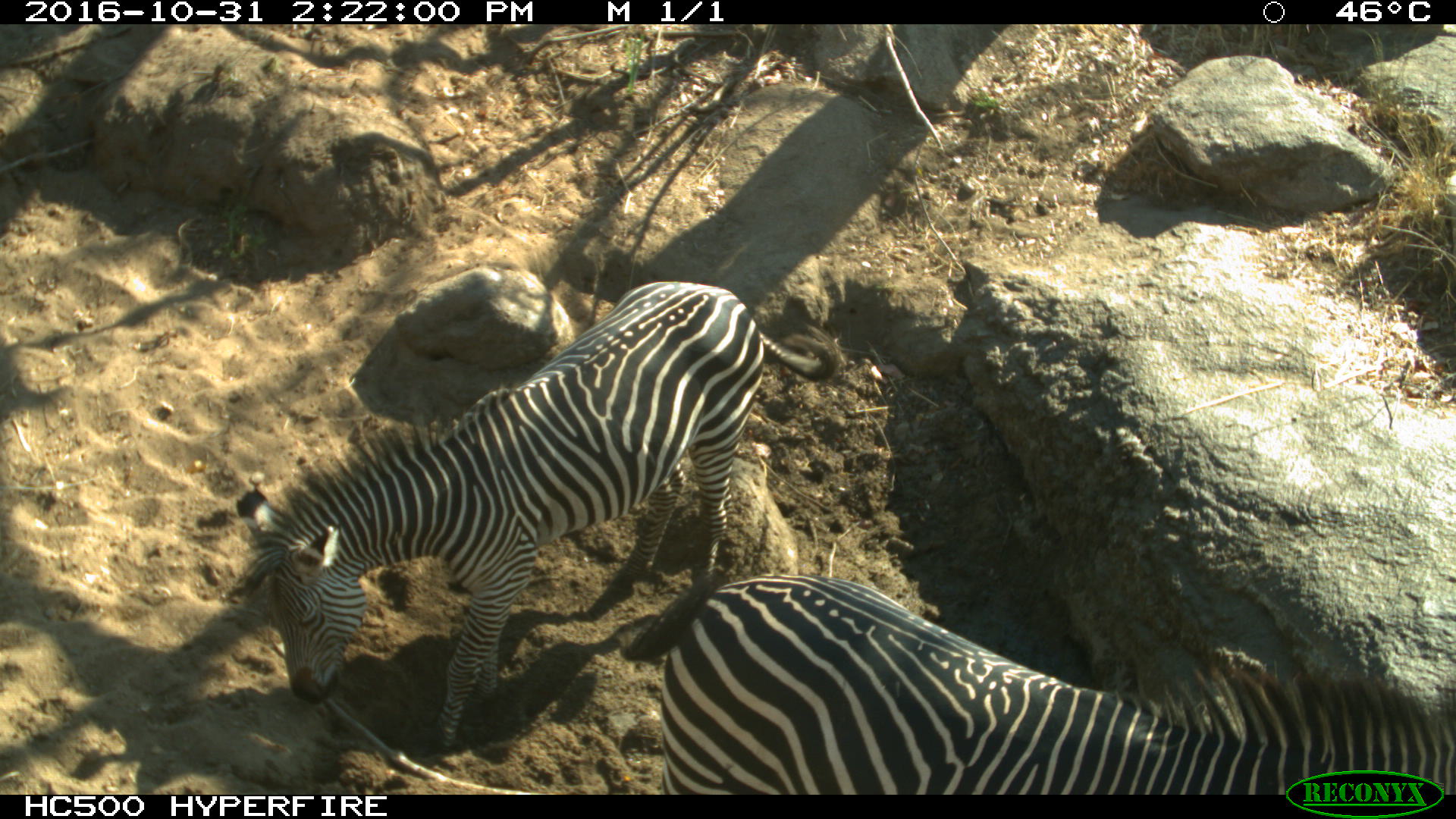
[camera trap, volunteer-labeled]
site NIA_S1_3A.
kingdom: Animalia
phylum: Chordata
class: Mammalia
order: Perissodactyla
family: Equidae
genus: Equus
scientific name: Equus quagga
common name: plains zebra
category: zebraplains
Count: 2.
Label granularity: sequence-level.